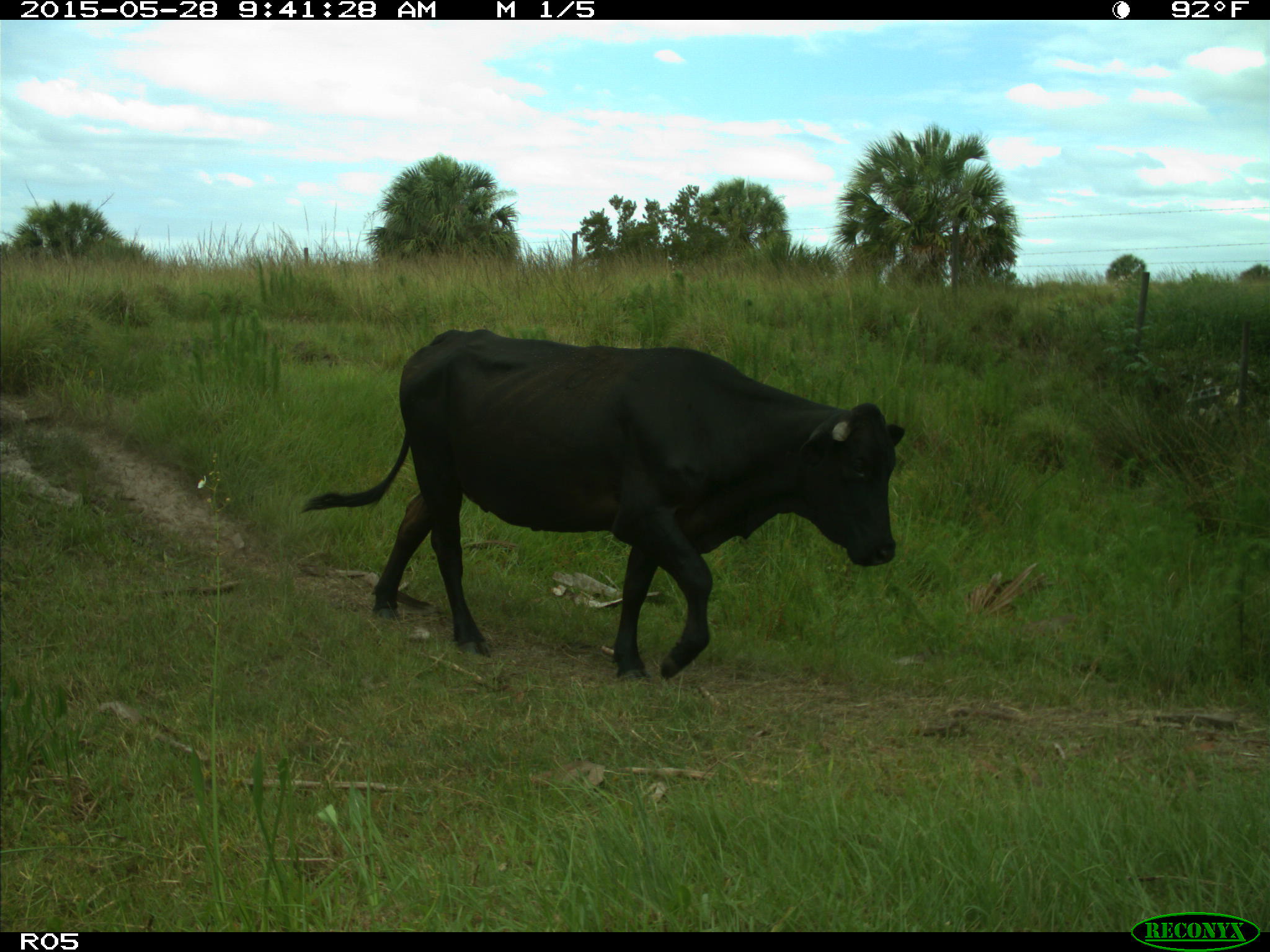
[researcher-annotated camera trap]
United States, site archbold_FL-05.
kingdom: Animalia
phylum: Chordata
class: Mammalia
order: Artiodactyla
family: Bovidae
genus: Bos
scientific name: Bos taurus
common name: domestic cow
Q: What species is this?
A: Bos taurus (domestic cow).